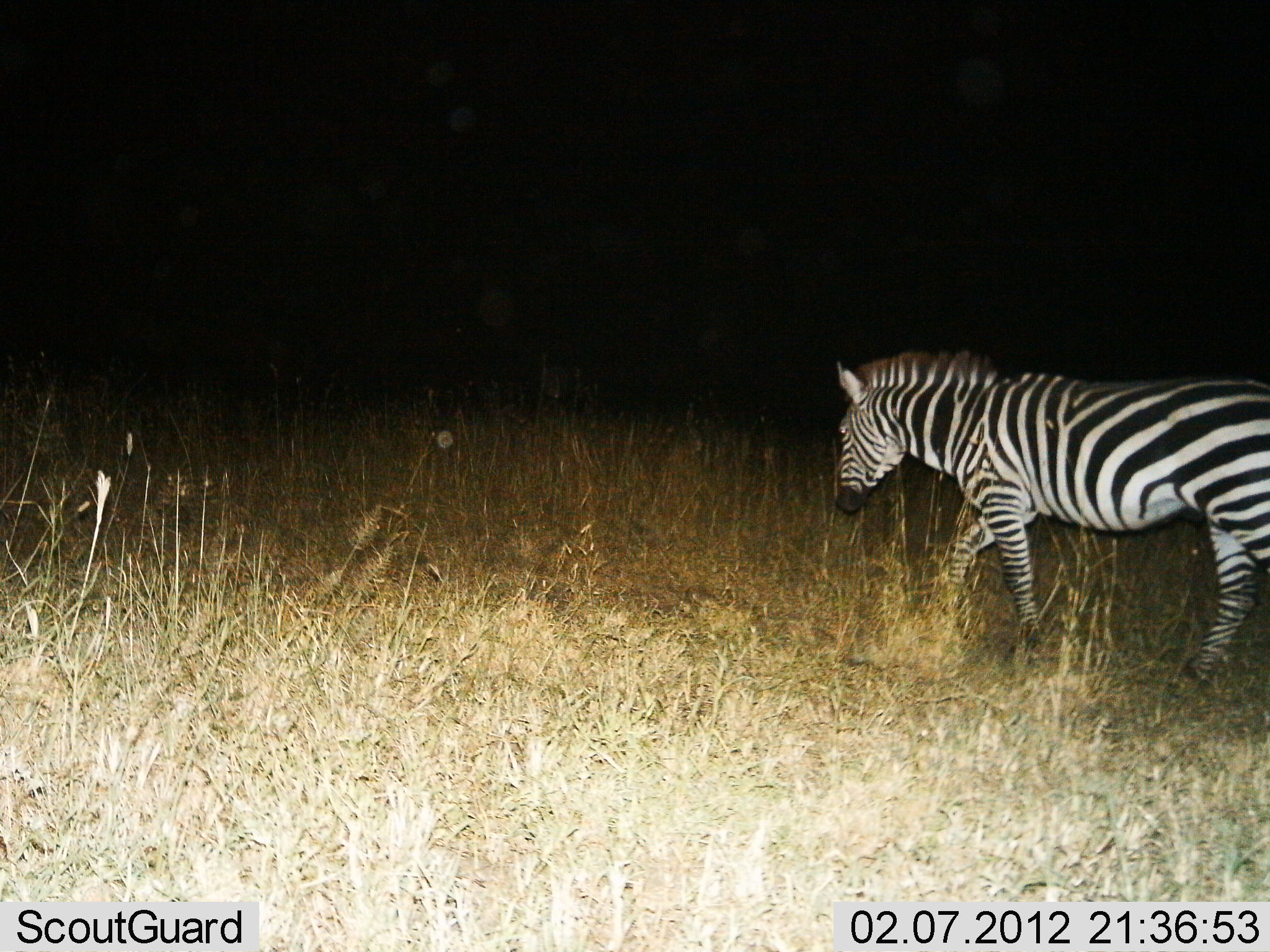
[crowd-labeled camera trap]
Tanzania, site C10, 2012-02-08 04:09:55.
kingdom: Animalia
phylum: Chordata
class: Mammalia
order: Perissodactyla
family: Equidae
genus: Equus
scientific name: Equus quagga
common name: plains zebra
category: zebra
Zebra (plains zebra) (Equus quagga), count 1. Behavior (volunteer vote fractions): standing 10%, resting 0%, moving 95%, interacting 0%. Young present (vote fraction): 0%. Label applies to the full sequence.